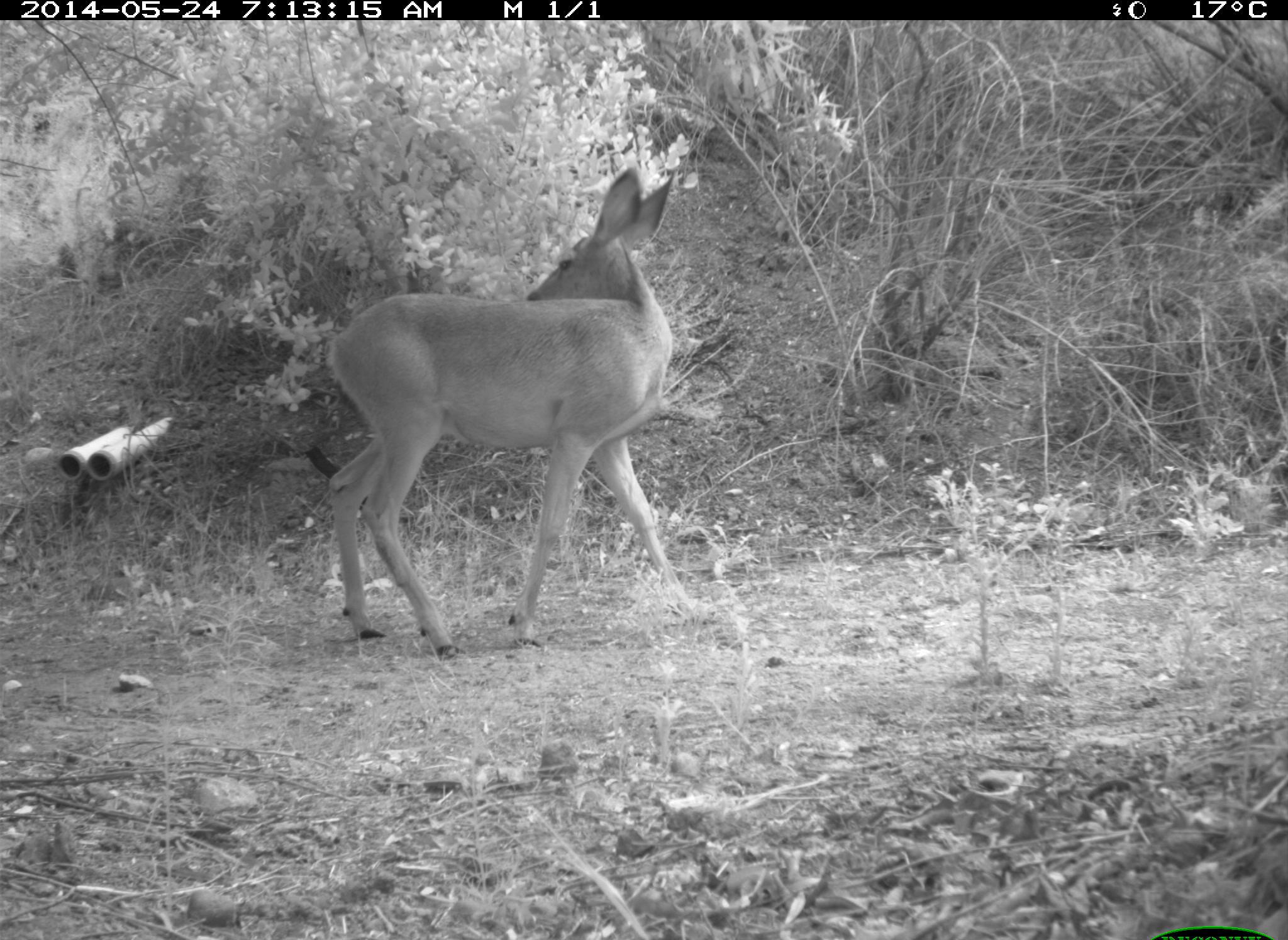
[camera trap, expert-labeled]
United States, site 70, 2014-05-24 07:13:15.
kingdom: Animalia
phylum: Chordata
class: Mammalia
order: Artiodactyla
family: Cervidae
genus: Odocoileus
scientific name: Odocoileus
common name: deer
Deer (Odocoileus).